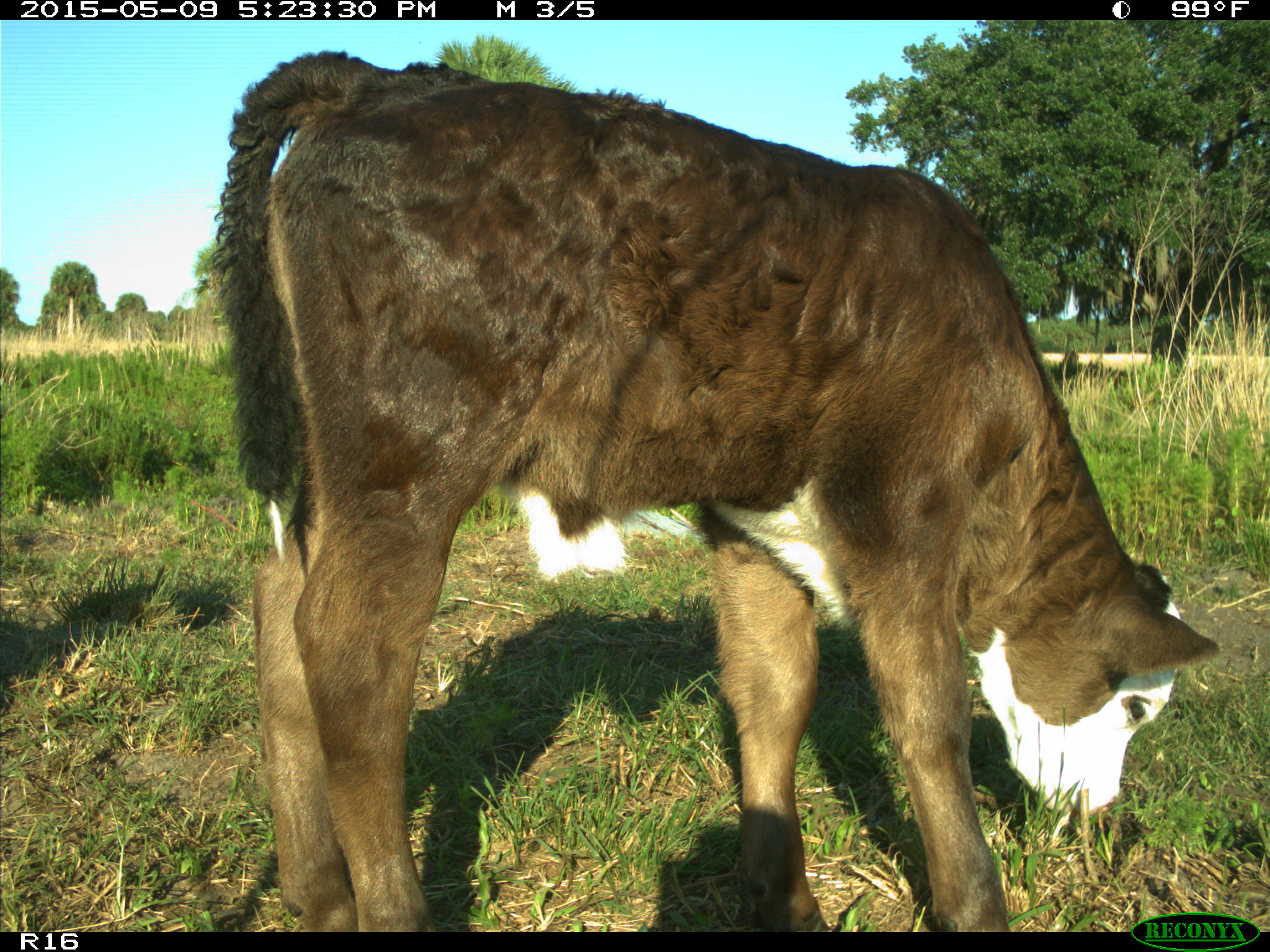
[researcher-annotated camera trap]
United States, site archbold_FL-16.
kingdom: Animalia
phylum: Chordata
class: Mammalia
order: Artiodactyla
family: Bovidae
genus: Bos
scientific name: Bos taurus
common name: domestic cow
Bos taurus (domestic cow).